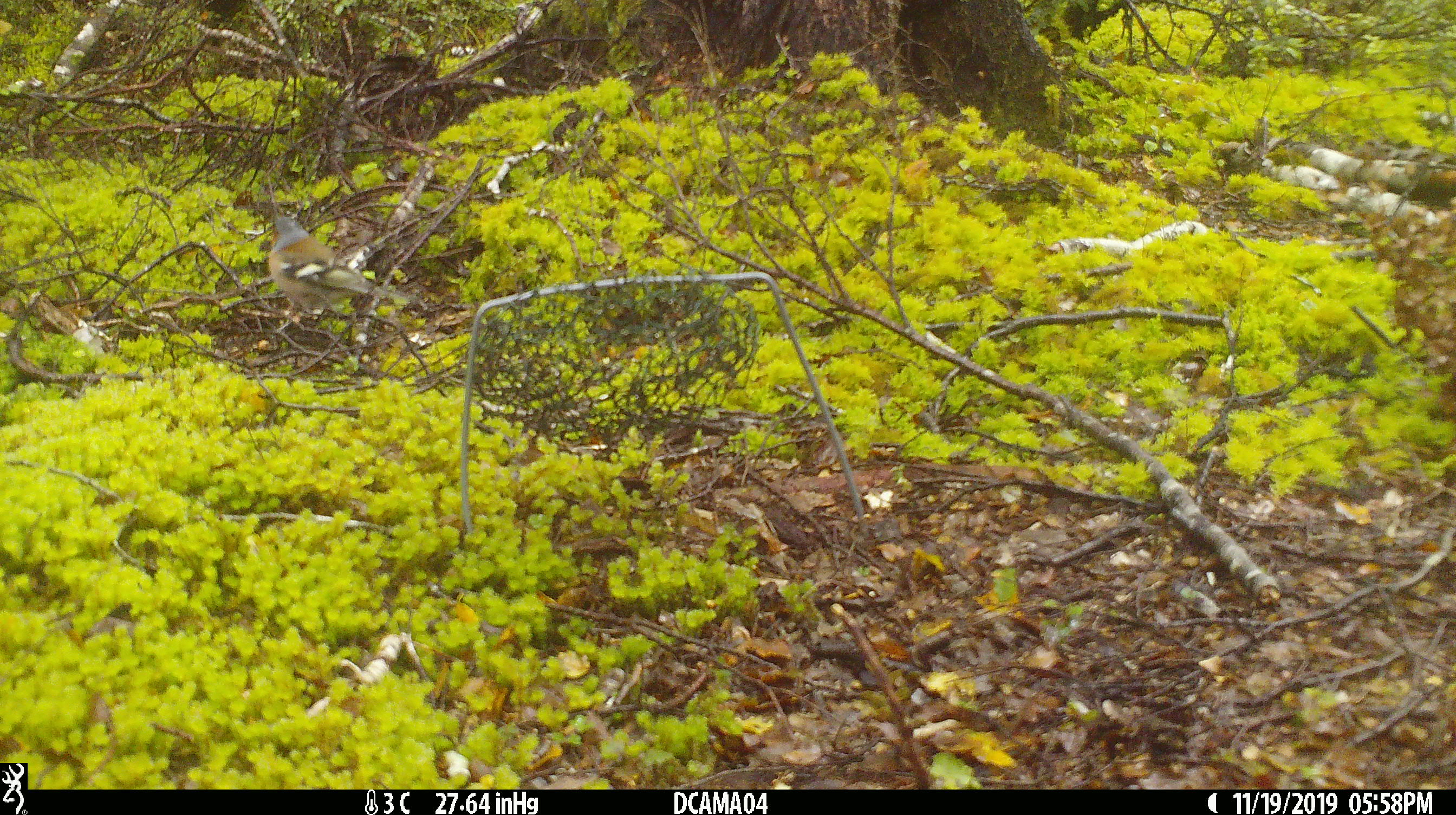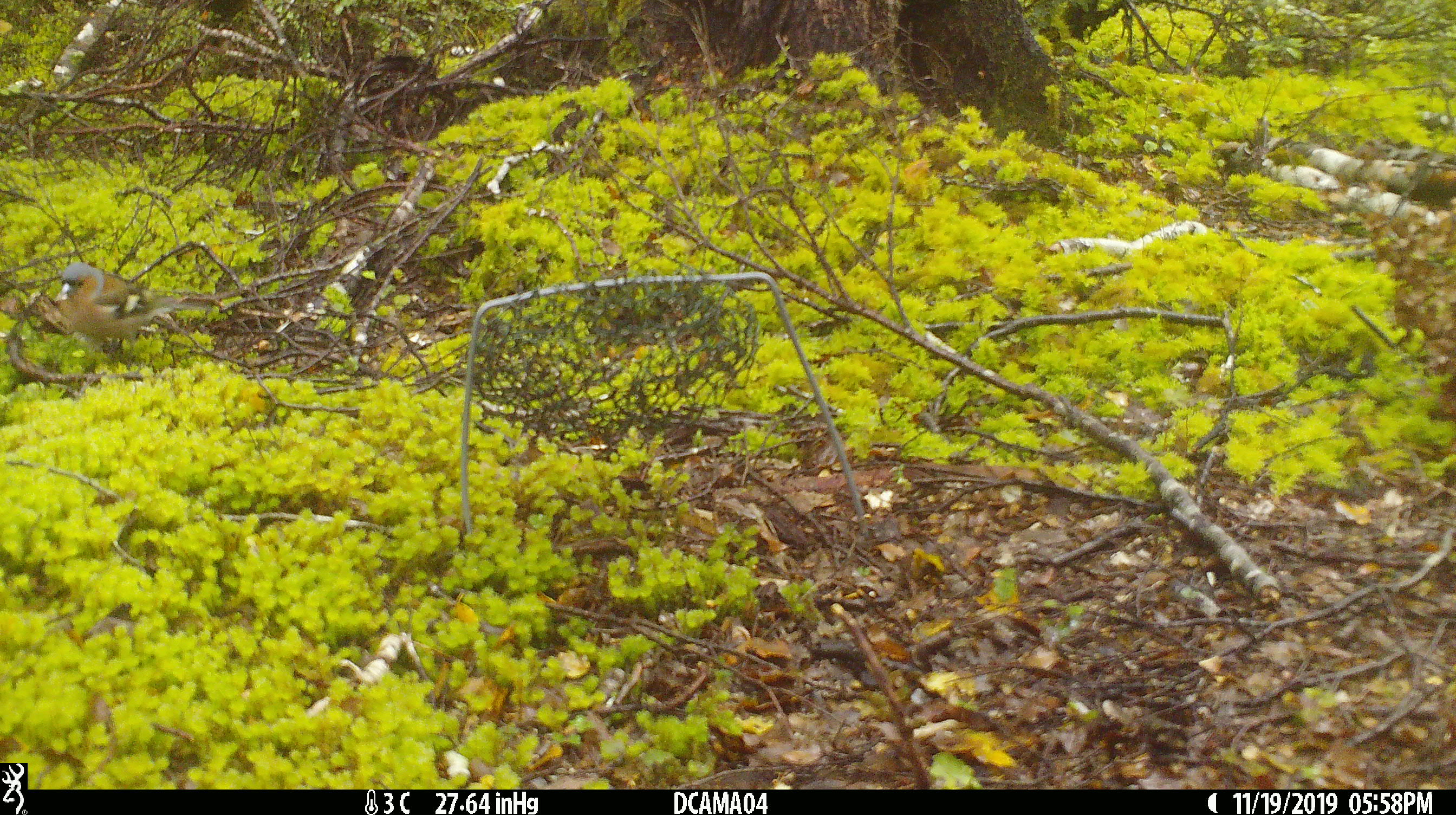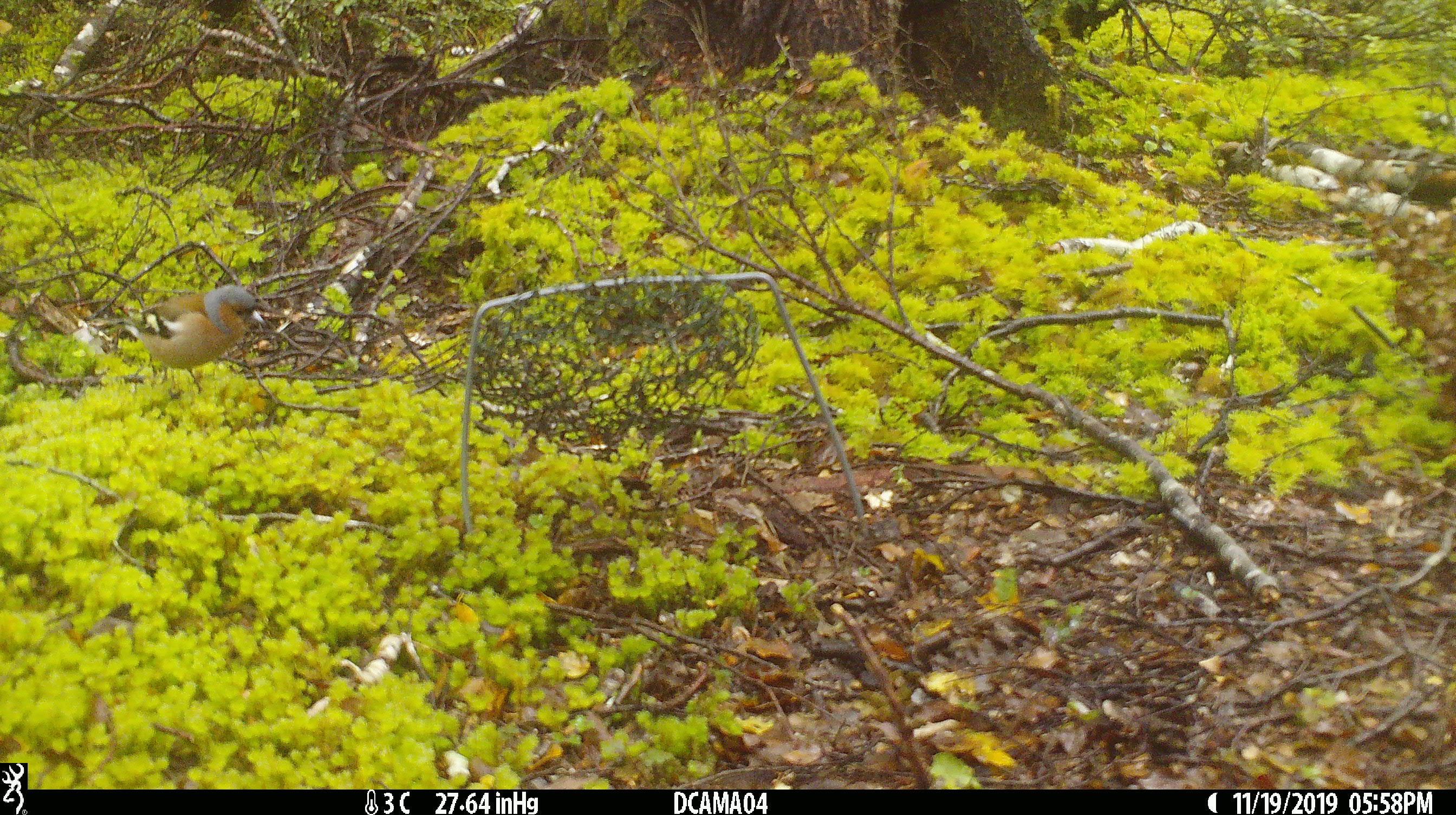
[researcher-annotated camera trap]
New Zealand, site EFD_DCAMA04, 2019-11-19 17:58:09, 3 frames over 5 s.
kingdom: Animalia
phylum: Chordata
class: Aves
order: Passeriformes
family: Fringillidae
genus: Fringilla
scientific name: Fringilla coelebs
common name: common chaffinch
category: chaffinch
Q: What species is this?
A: Chaffinch (common chaffinch) (Fringilla coelebs).